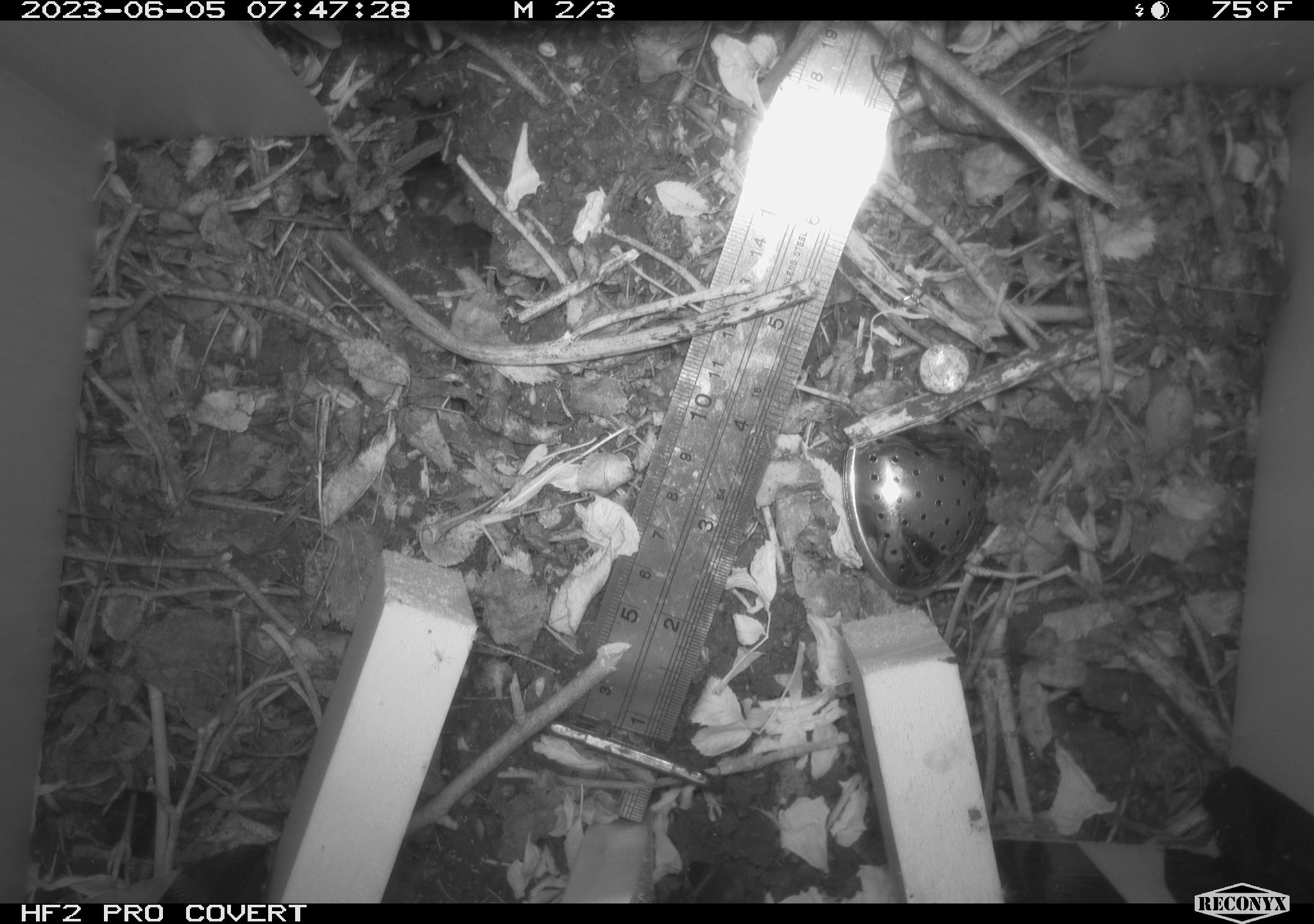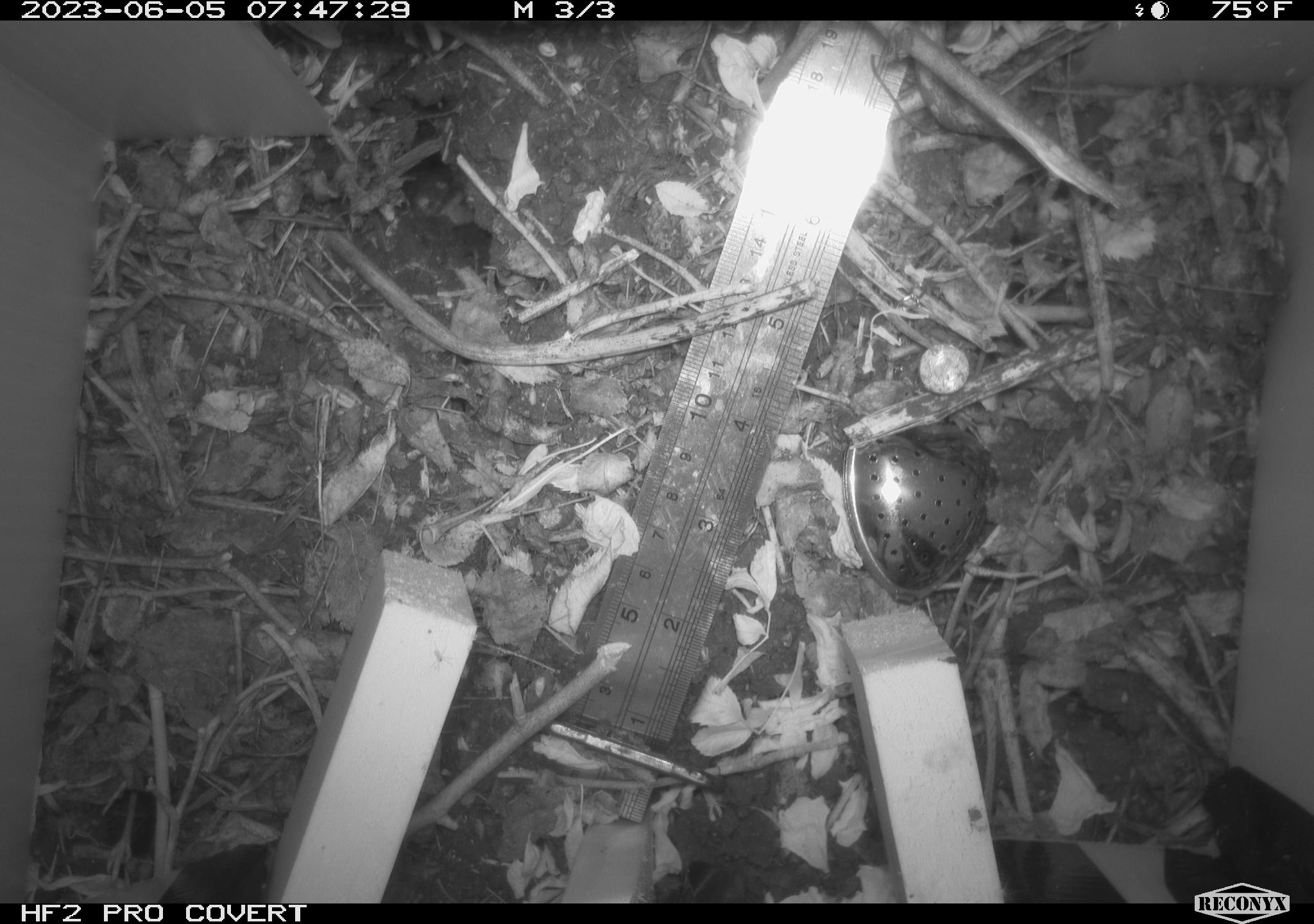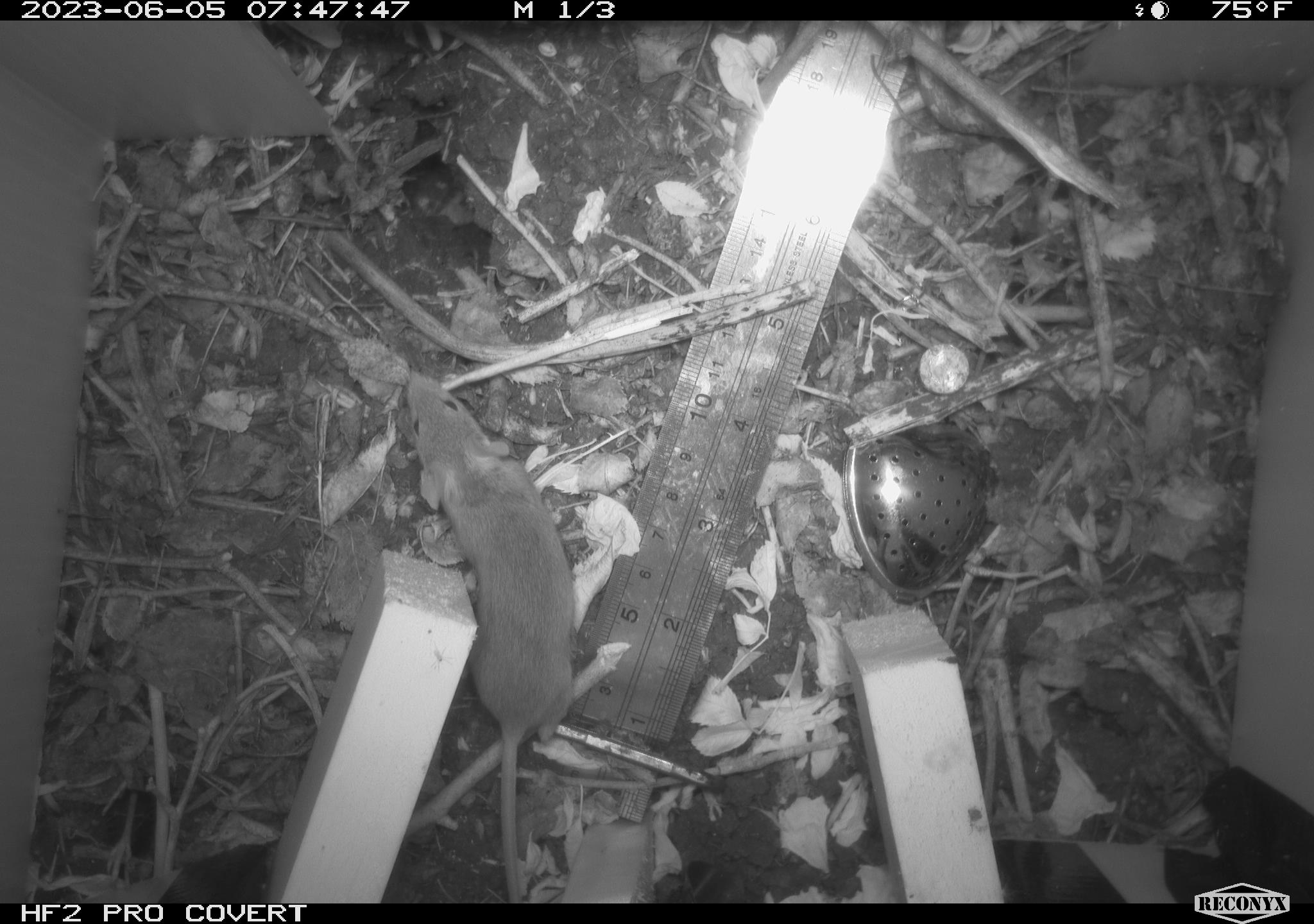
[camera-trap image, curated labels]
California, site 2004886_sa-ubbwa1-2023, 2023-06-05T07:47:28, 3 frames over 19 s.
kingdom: Animalia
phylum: Chordata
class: Mammalia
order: Rodentia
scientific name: Rodentia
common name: rodent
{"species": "rodent (Rodentia)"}